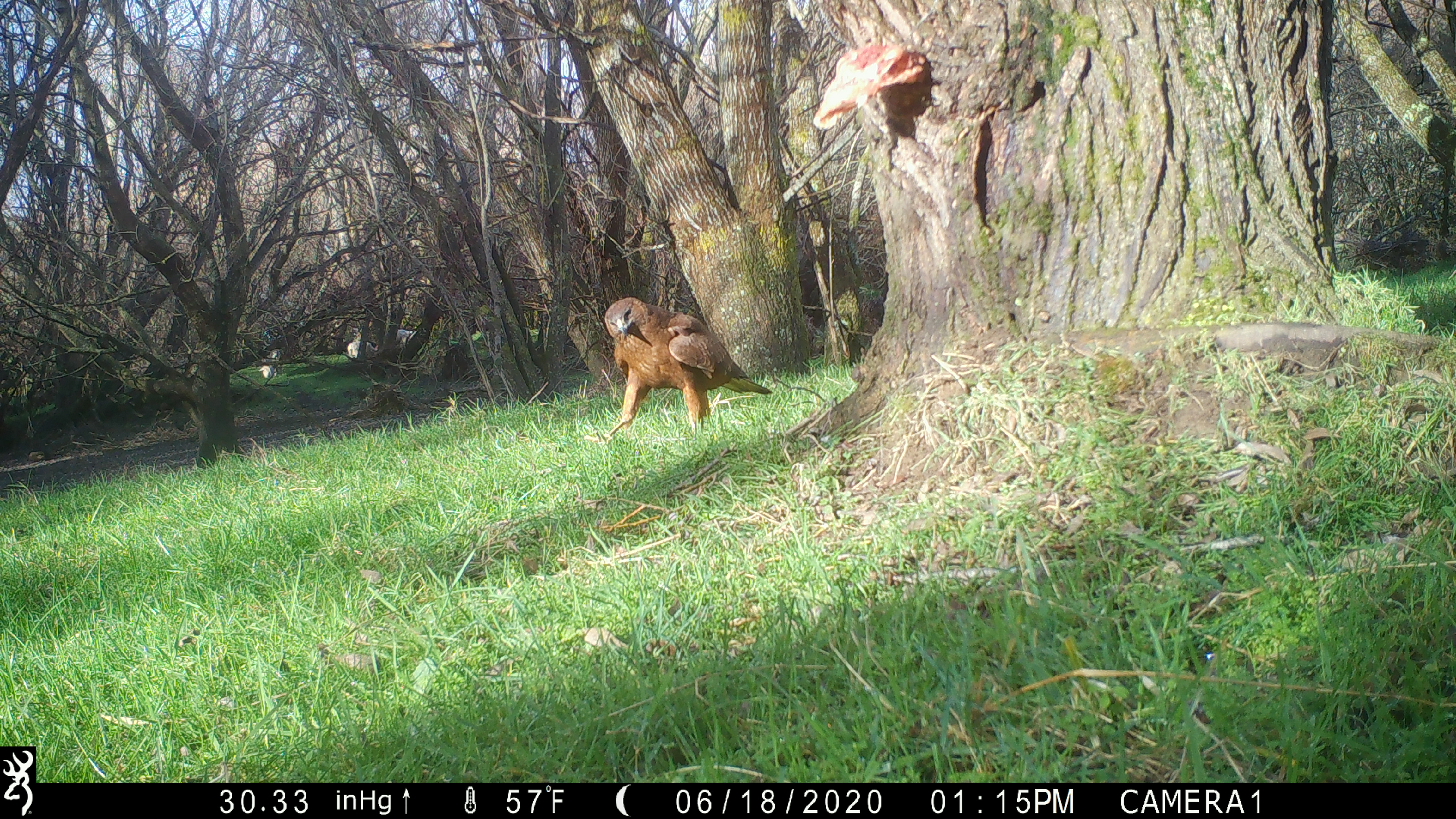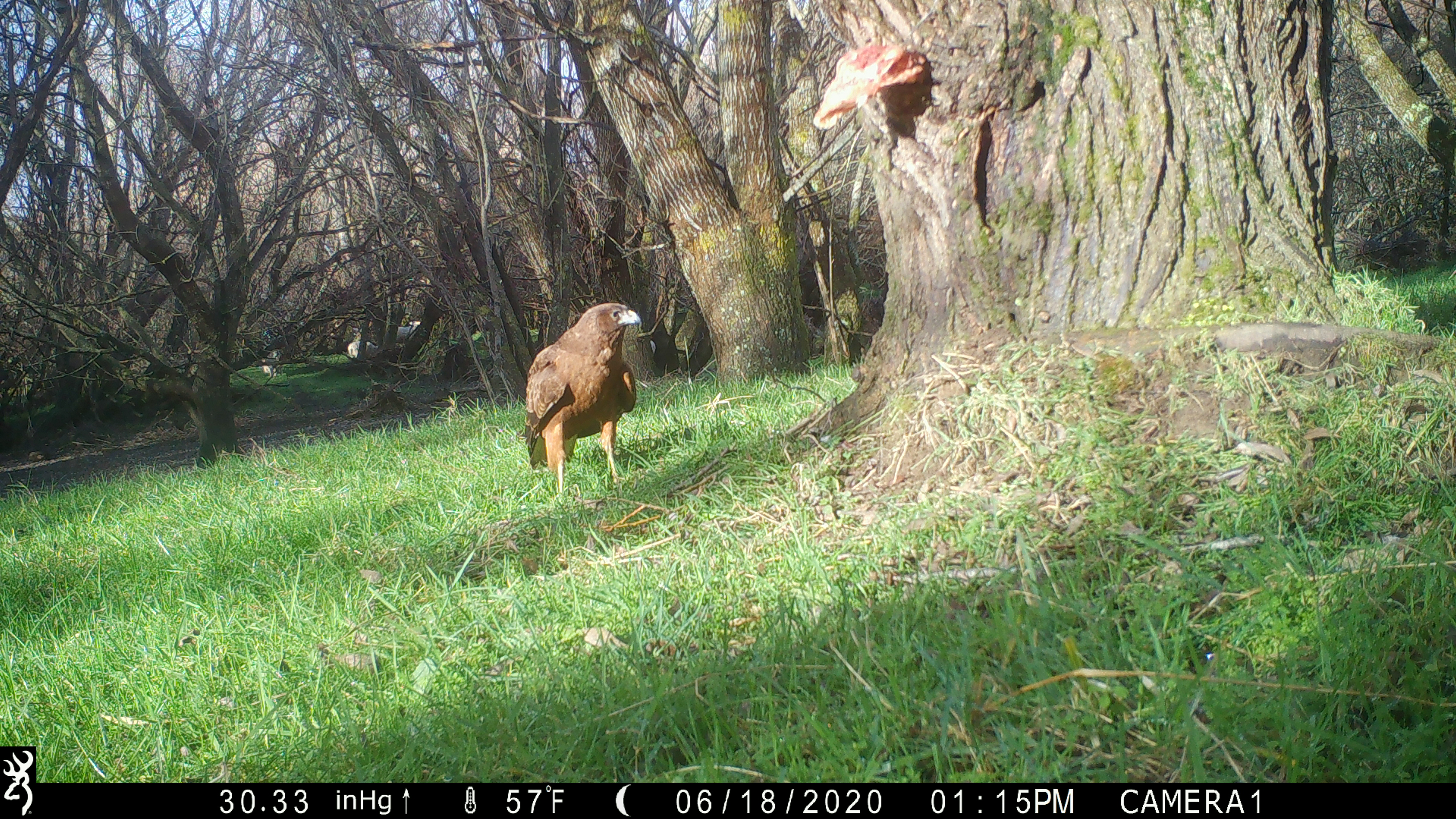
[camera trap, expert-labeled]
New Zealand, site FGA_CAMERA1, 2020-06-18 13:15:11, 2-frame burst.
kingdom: Animalia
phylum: Chordata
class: Aves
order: Accipitriformes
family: Accipitridae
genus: Circus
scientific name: Circus approximans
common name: swamp harrier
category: harrier